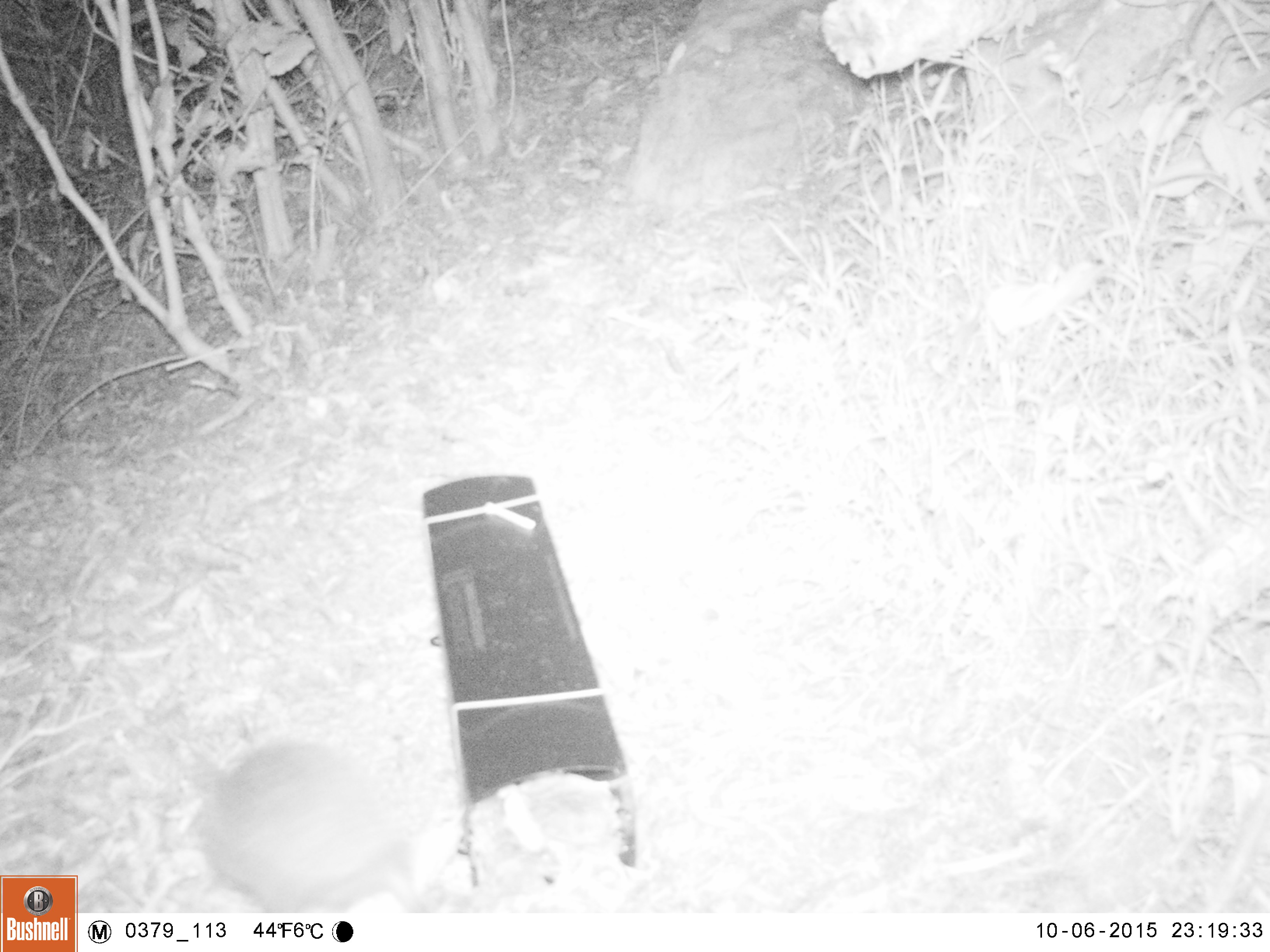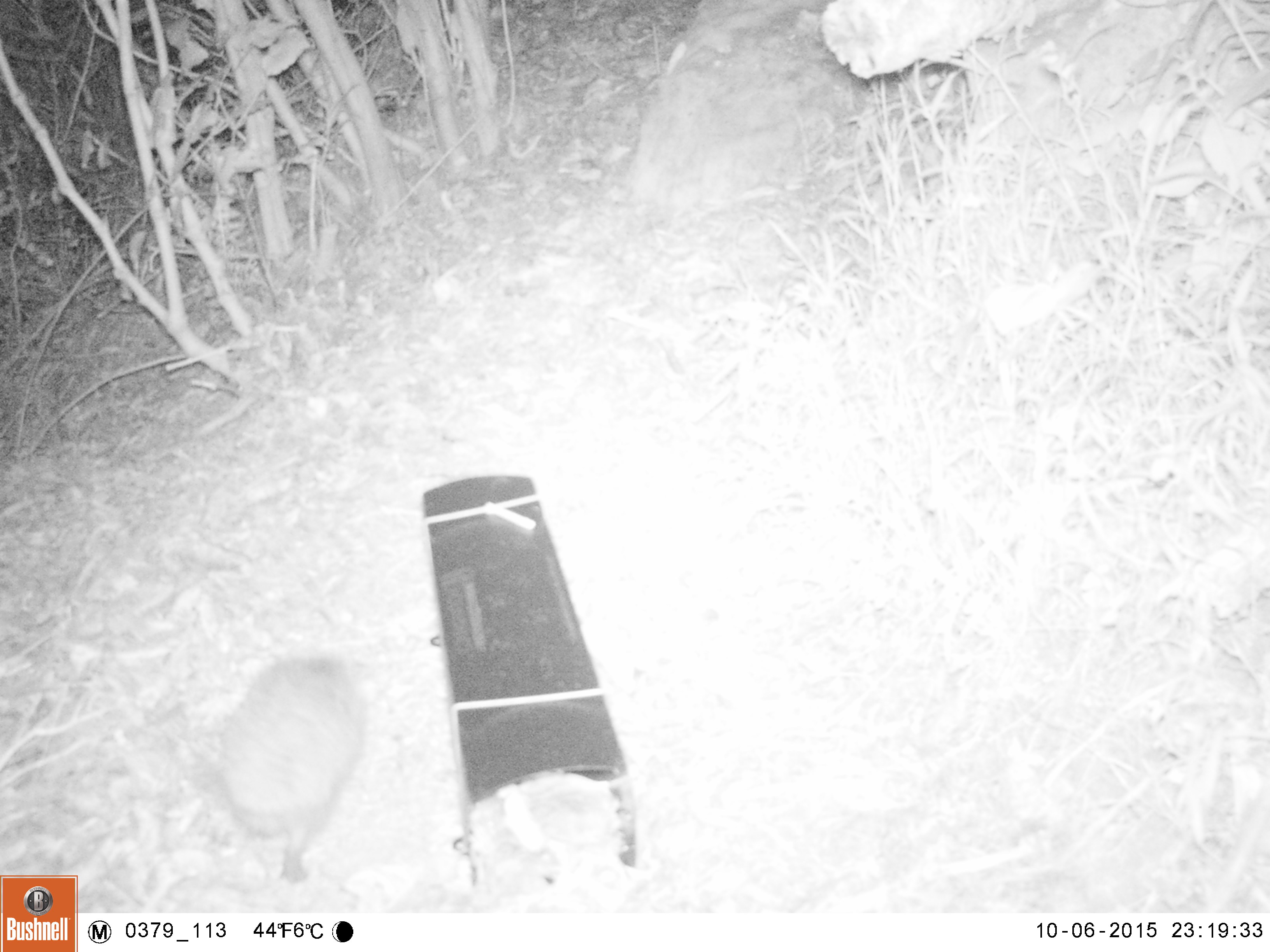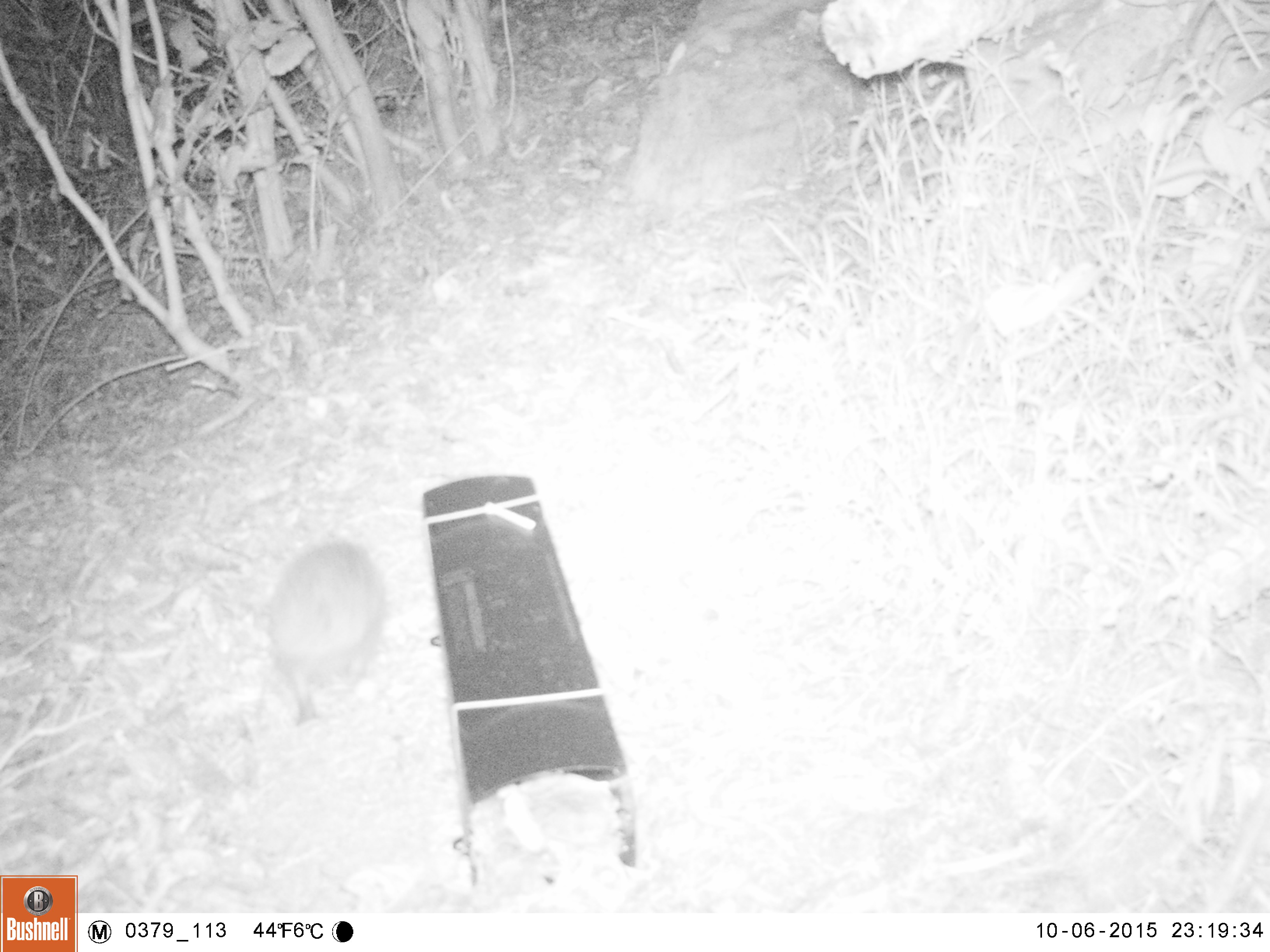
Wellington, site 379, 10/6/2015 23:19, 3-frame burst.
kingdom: Animalia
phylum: Chordata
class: Mammalia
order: Eulipotyphla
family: Erinaceidae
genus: Erinaceus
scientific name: Erinaceus europaeus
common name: hedgehog